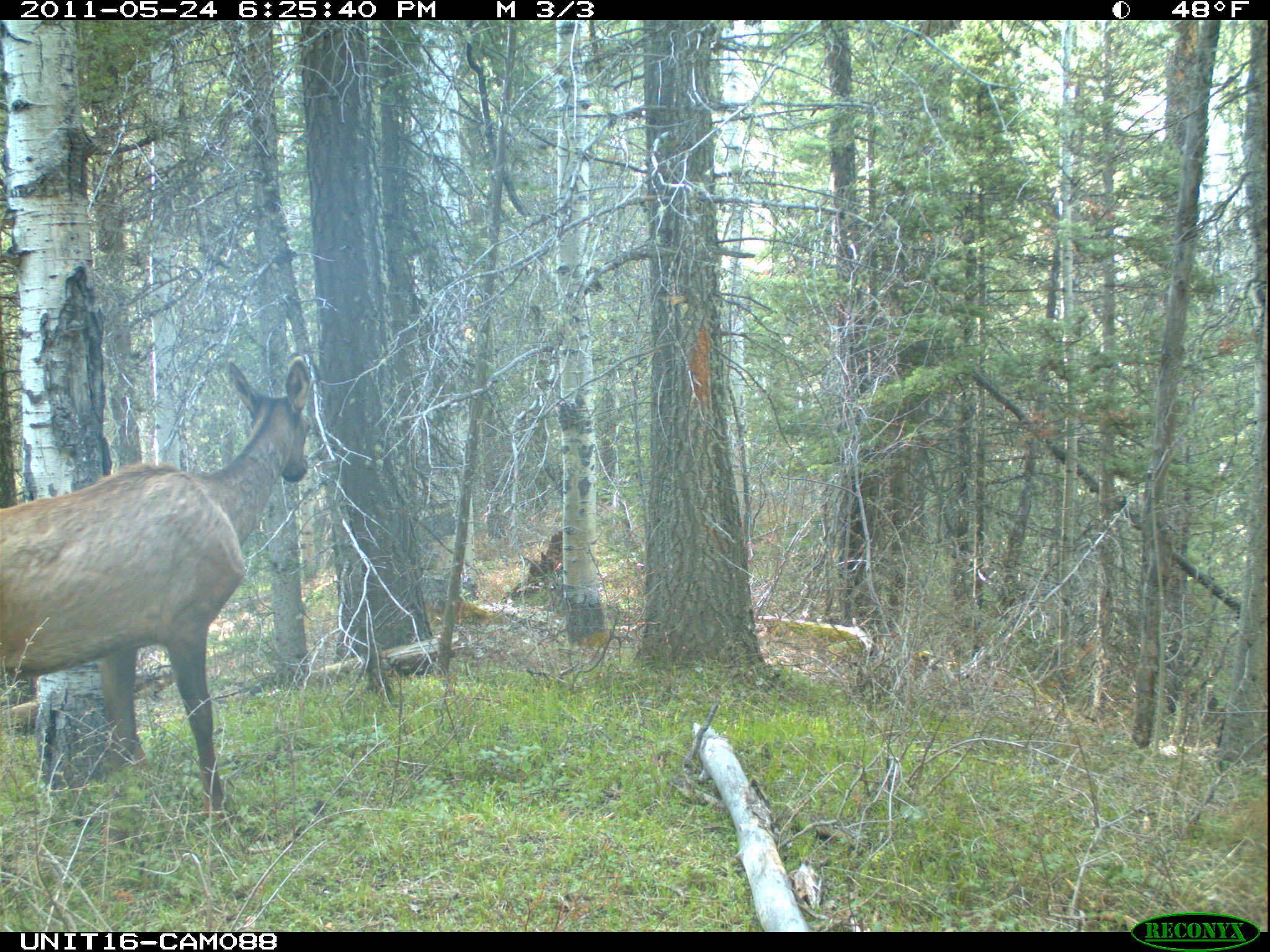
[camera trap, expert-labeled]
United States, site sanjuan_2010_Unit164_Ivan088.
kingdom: Animalia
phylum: Chordata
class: Mammalia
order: Artiodactyla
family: Cervidae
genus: Cervus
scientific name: Cervus elaphus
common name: red deer